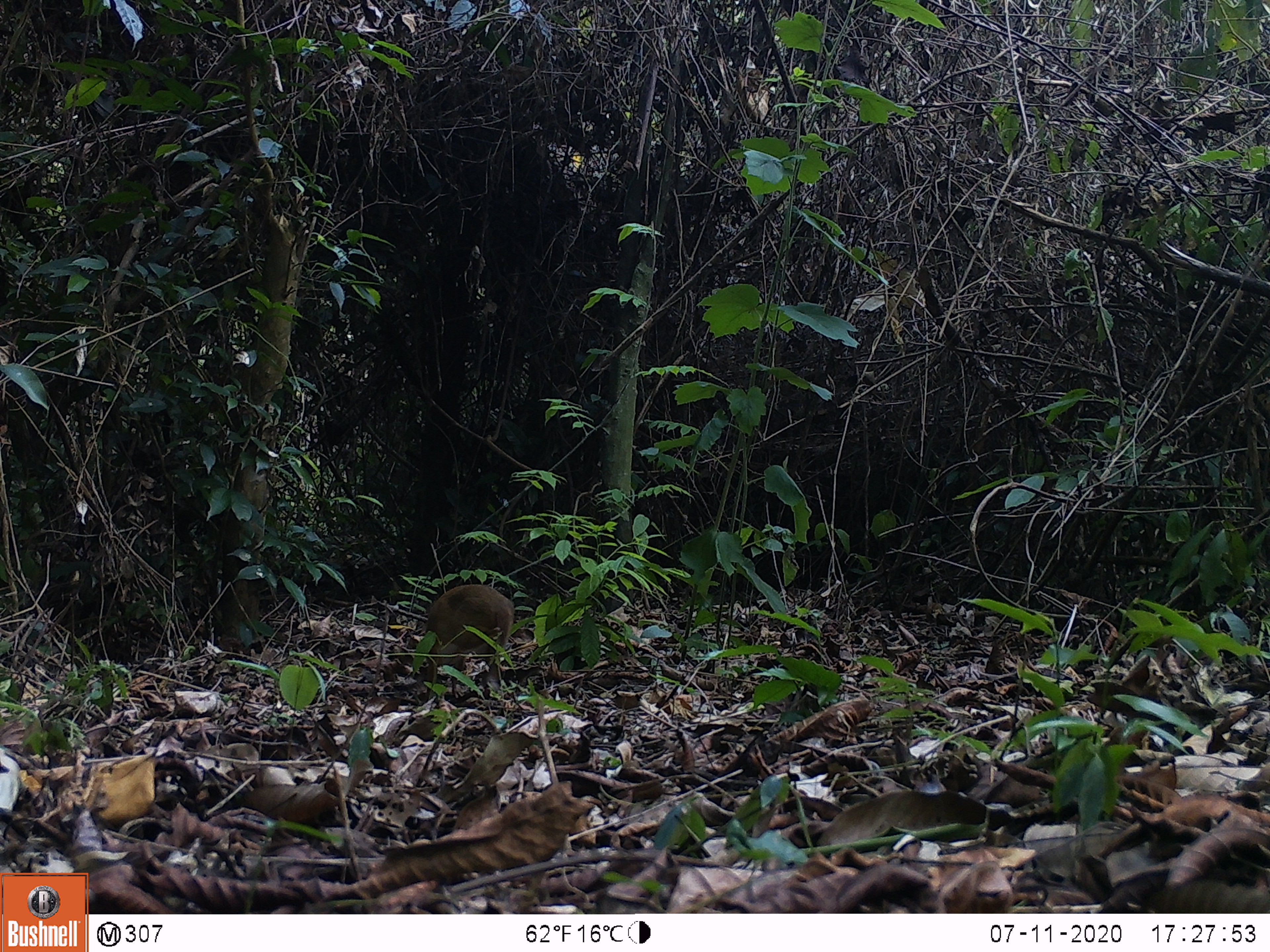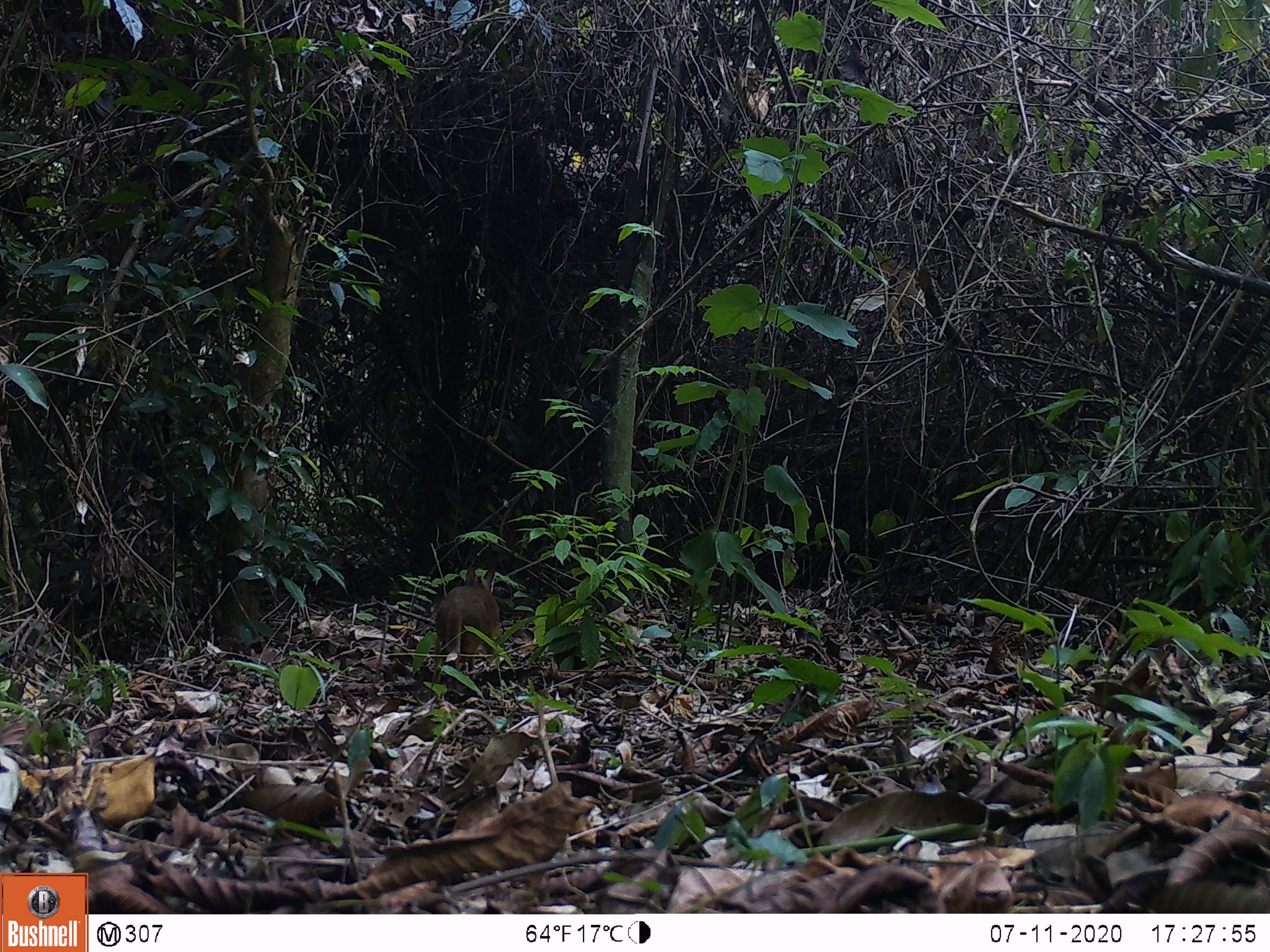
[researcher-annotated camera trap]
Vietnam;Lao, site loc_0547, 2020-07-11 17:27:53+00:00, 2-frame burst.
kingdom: Animalia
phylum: Chordata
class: Mammalia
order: Artiodactyla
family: Tragulidae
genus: Moschiola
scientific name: Moschiola meminna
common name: chevrotain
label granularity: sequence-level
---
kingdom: Animalia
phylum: Chordata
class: Mammalia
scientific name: Mammalia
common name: mammal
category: unidentified small mammal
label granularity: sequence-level